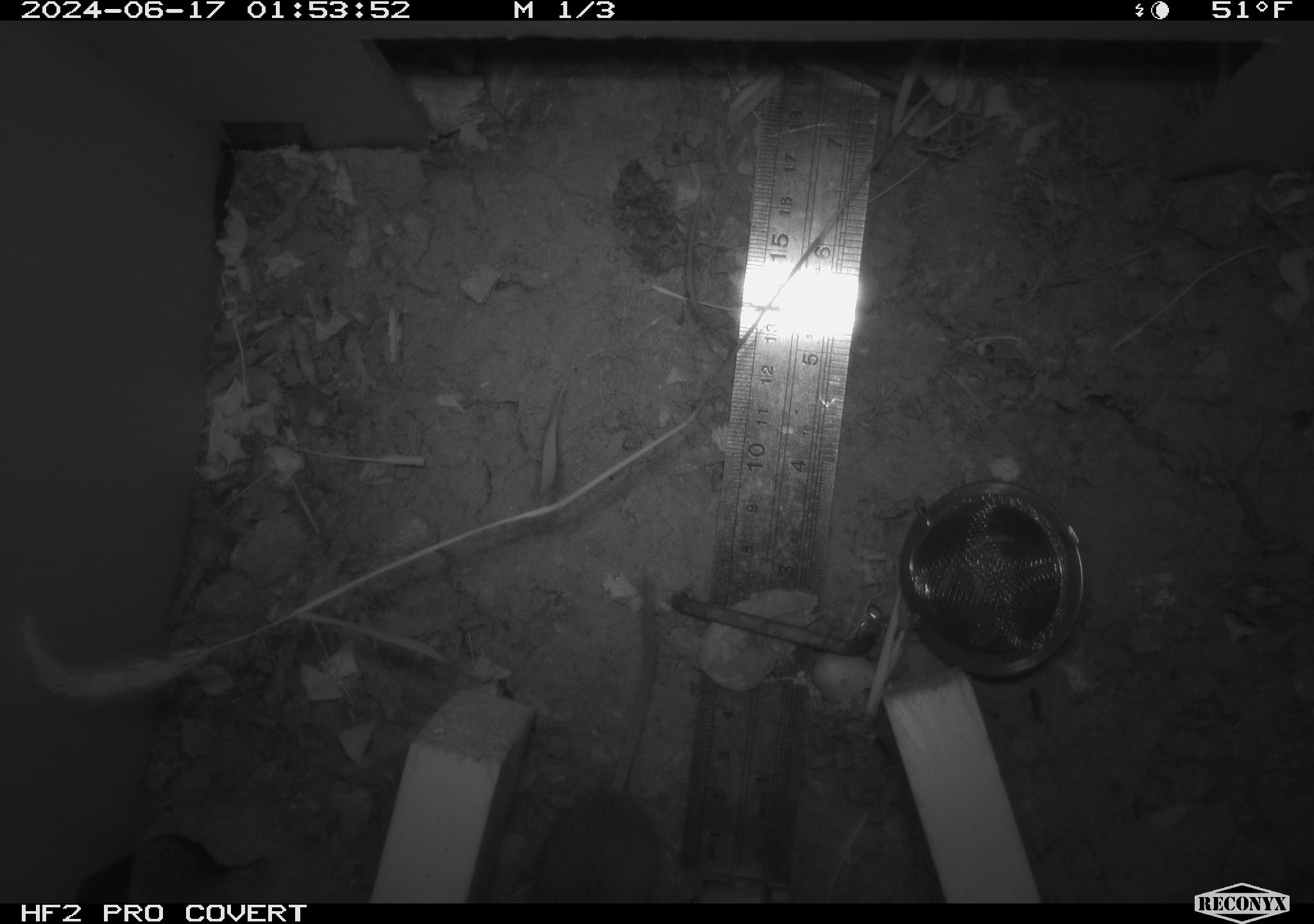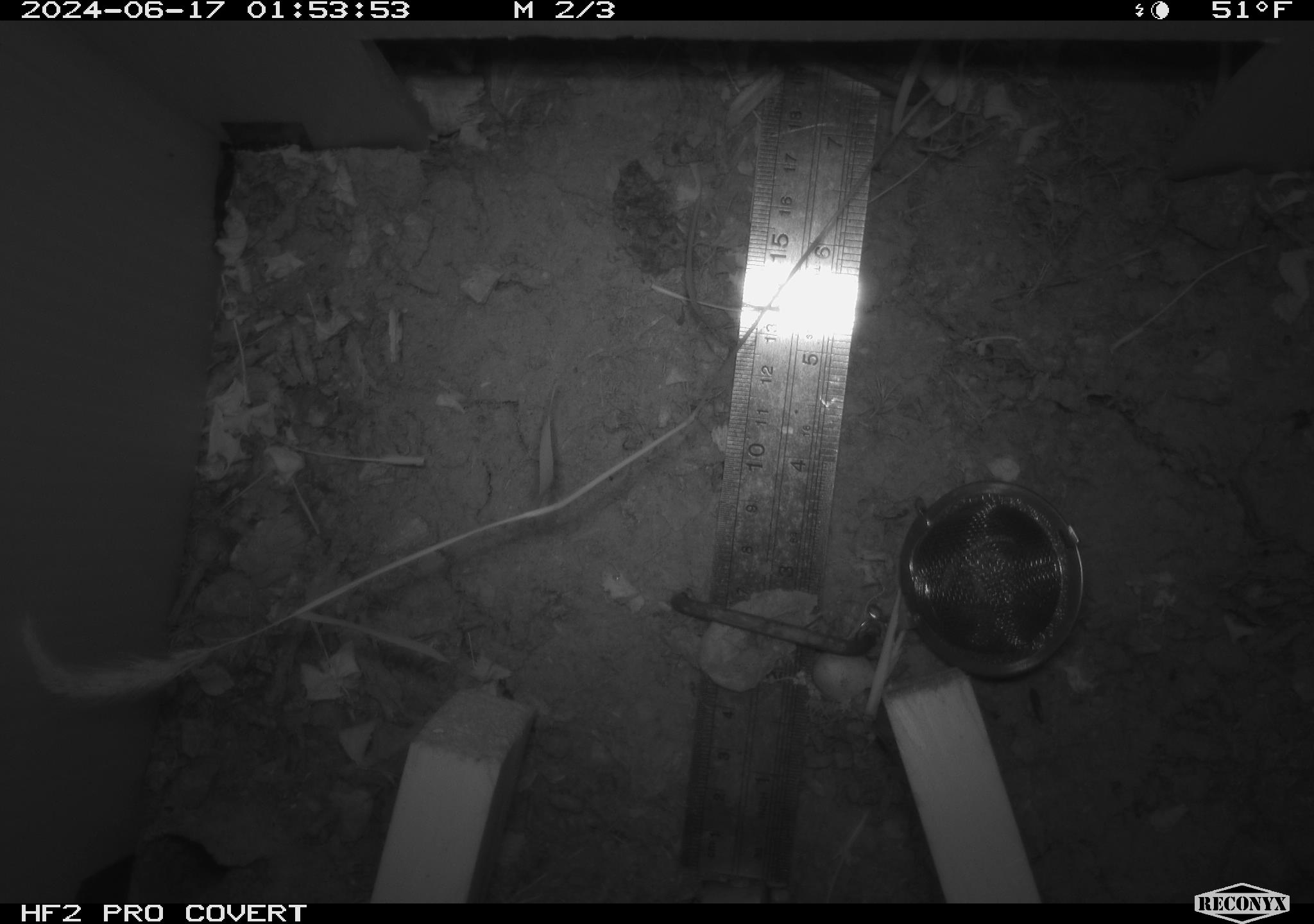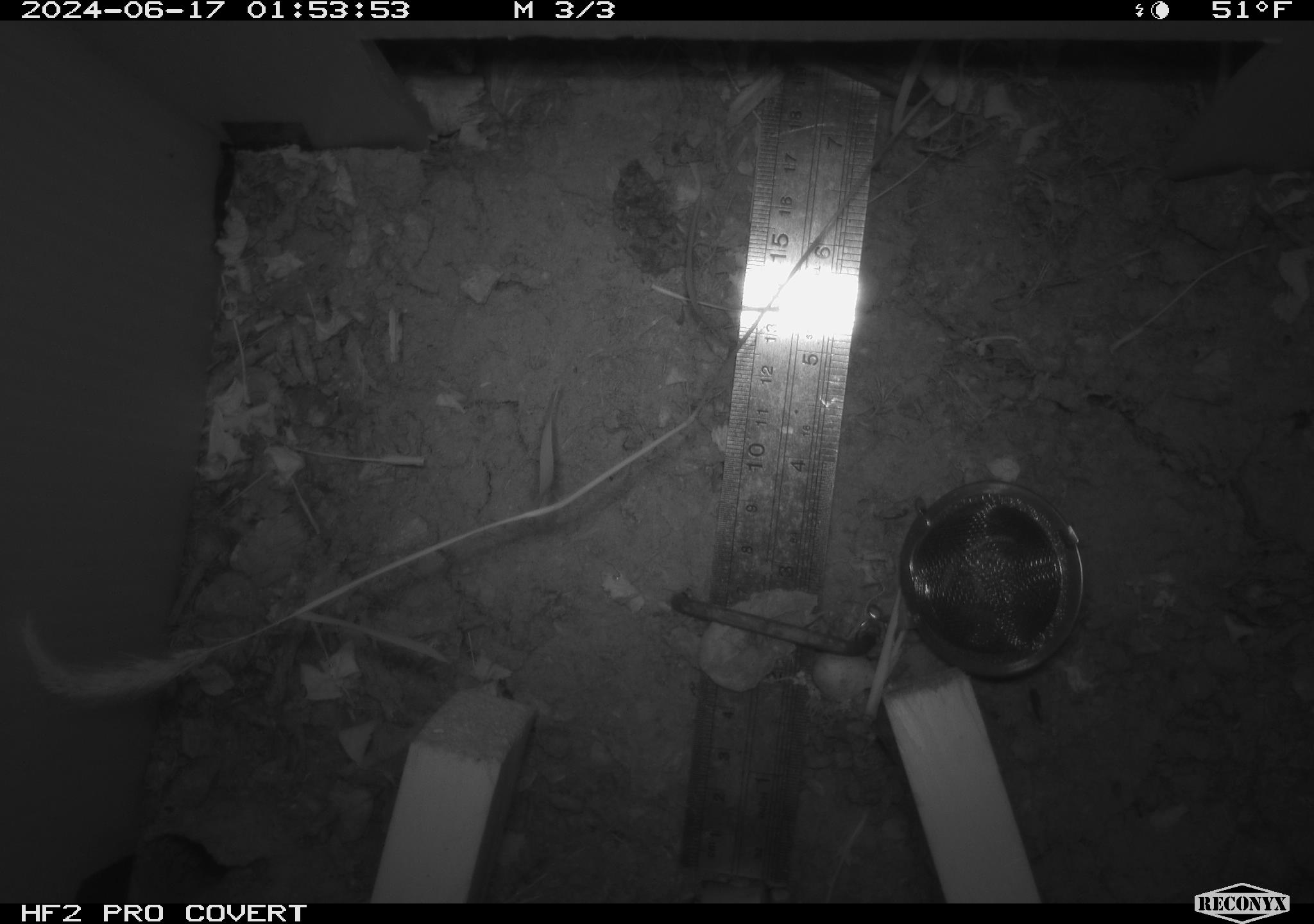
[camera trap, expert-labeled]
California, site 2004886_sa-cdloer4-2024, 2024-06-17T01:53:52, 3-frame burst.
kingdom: Animalia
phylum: Chordata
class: Mammalia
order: Rodentia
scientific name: Rodentia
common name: rodent